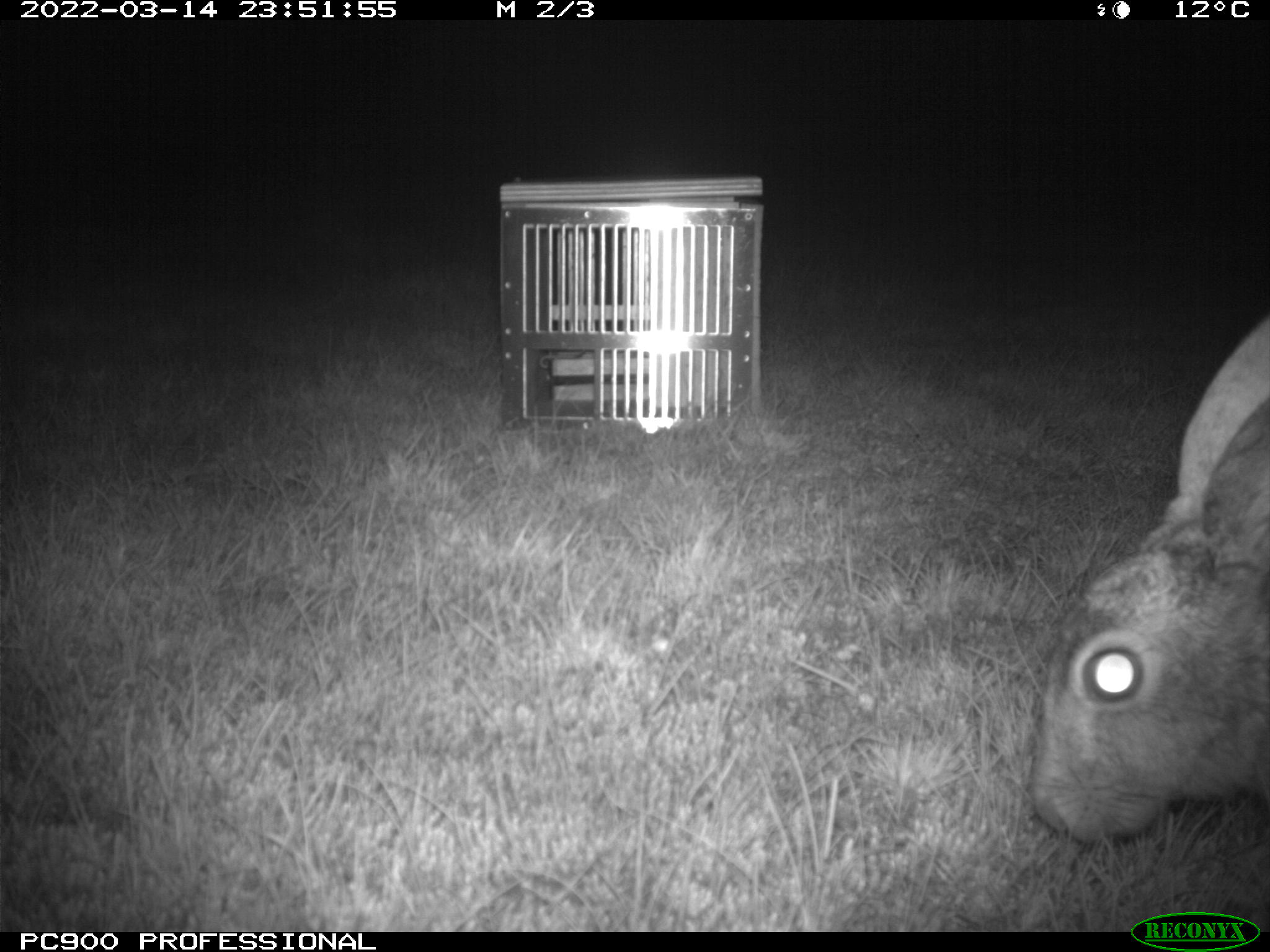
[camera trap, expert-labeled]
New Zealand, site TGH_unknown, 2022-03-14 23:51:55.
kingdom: Animalia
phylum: Chordata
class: Mammalia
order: Lagomorpha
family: Leporidae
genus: Lepus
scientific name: Lepus europaeus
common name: brown hare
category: hare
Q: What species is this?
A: Hare (brown hare) (Lepus europaeus).